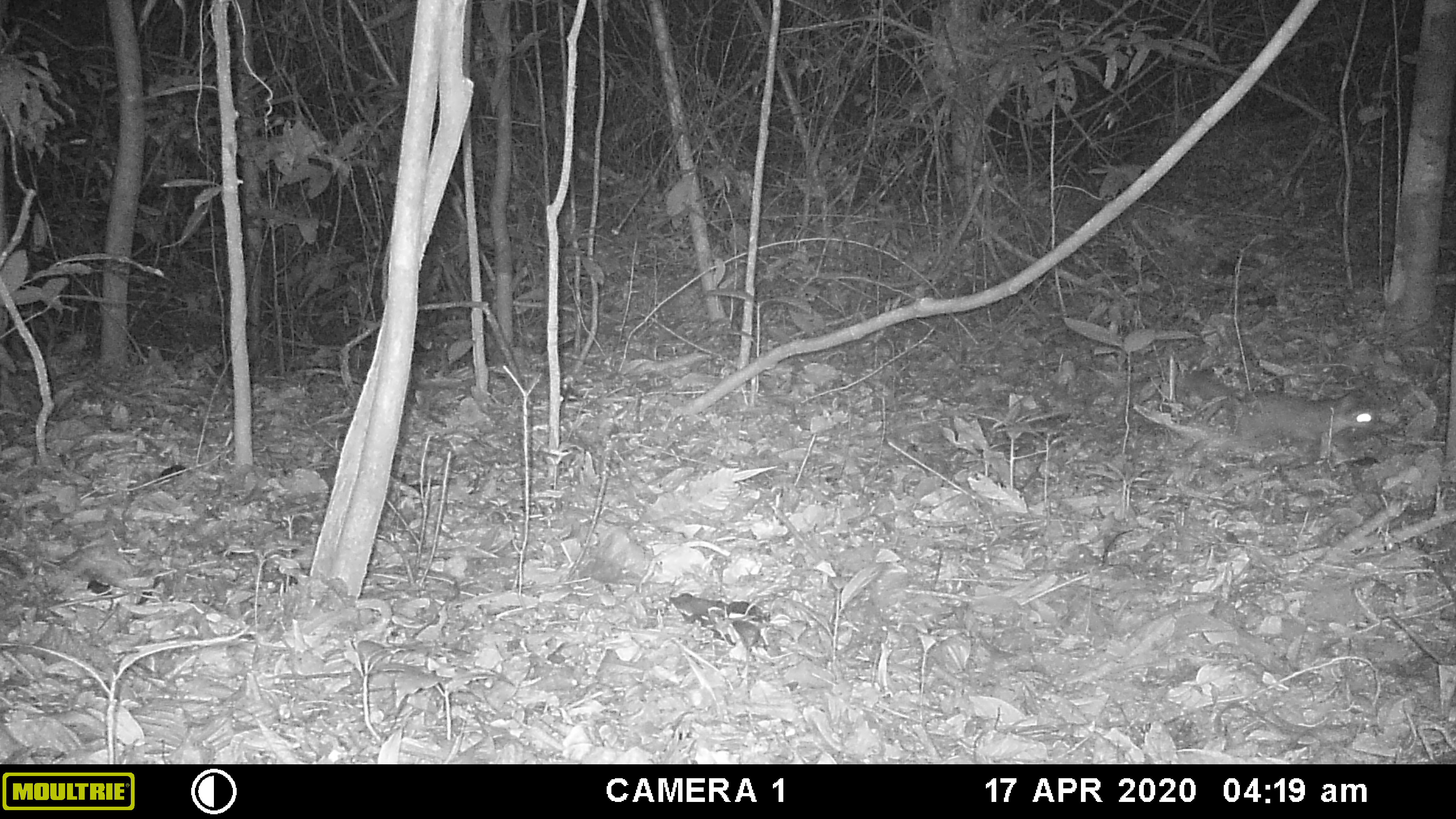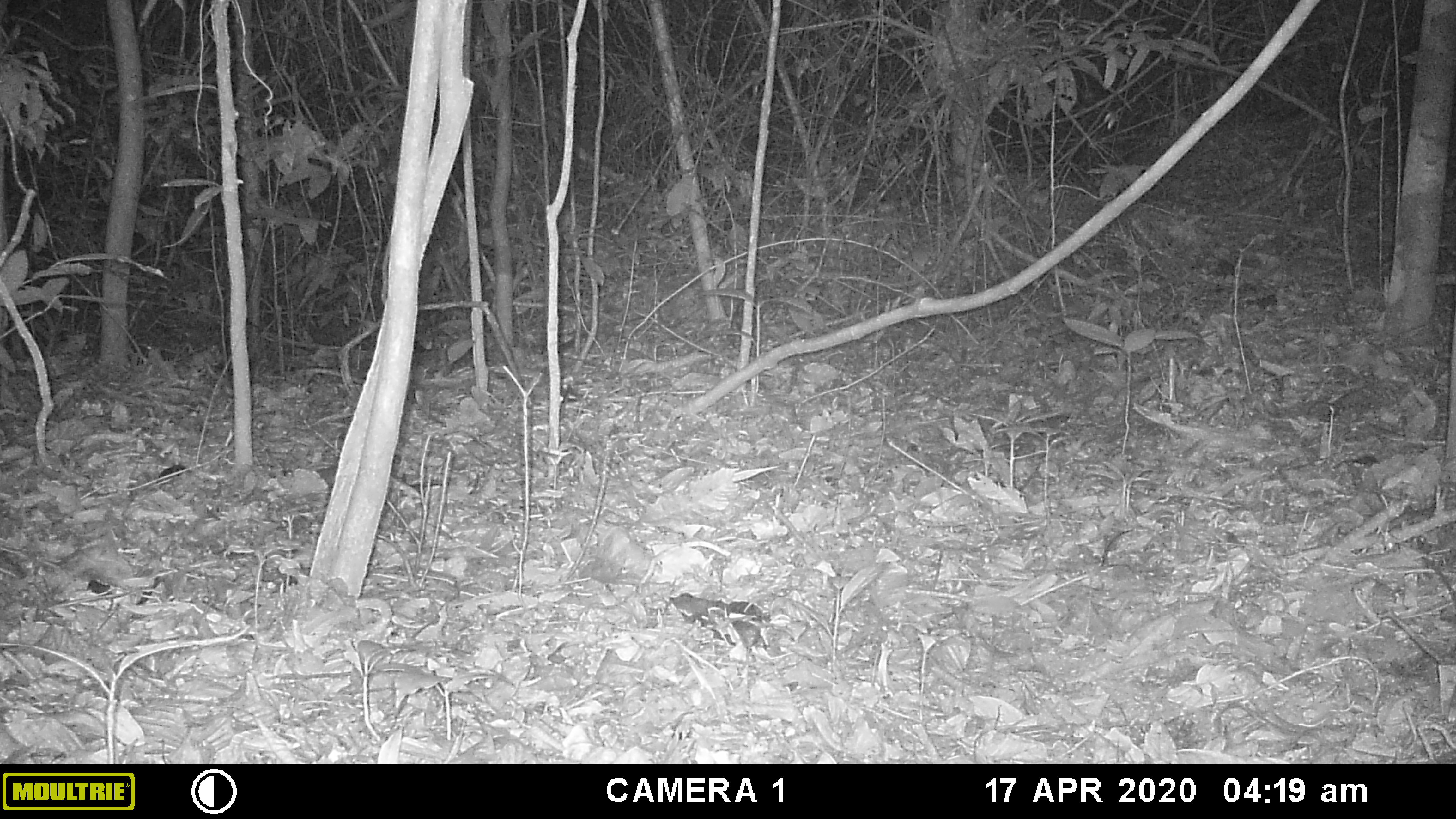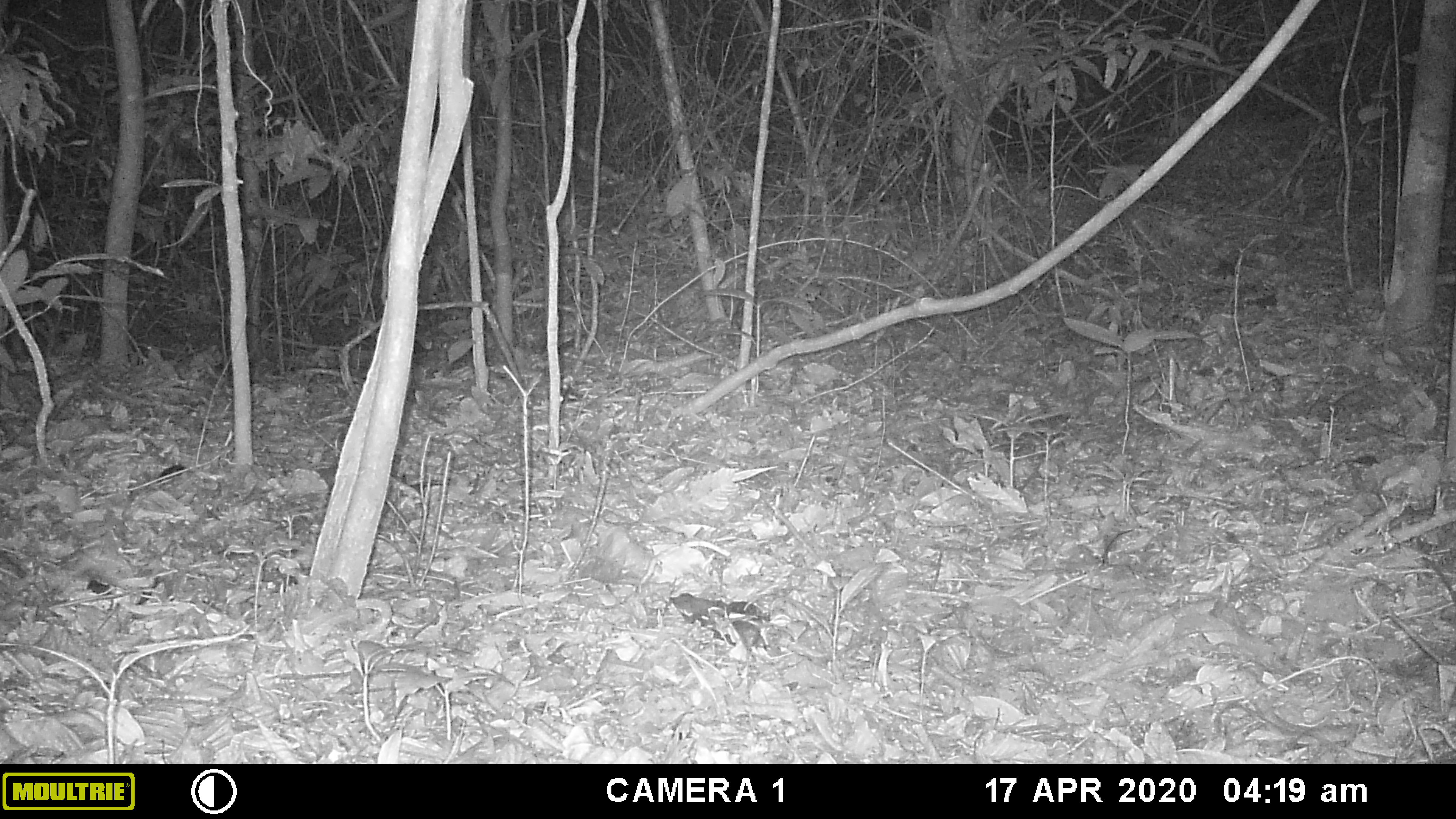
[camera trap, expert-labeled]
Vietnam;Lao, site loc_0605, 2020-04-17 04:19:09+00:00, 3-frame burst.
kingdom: Animalia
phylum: Chordata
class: Mammalia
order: Carnivora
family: Mustelidae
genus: Melogale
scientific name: Melogale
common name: ferret badger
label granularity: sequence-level